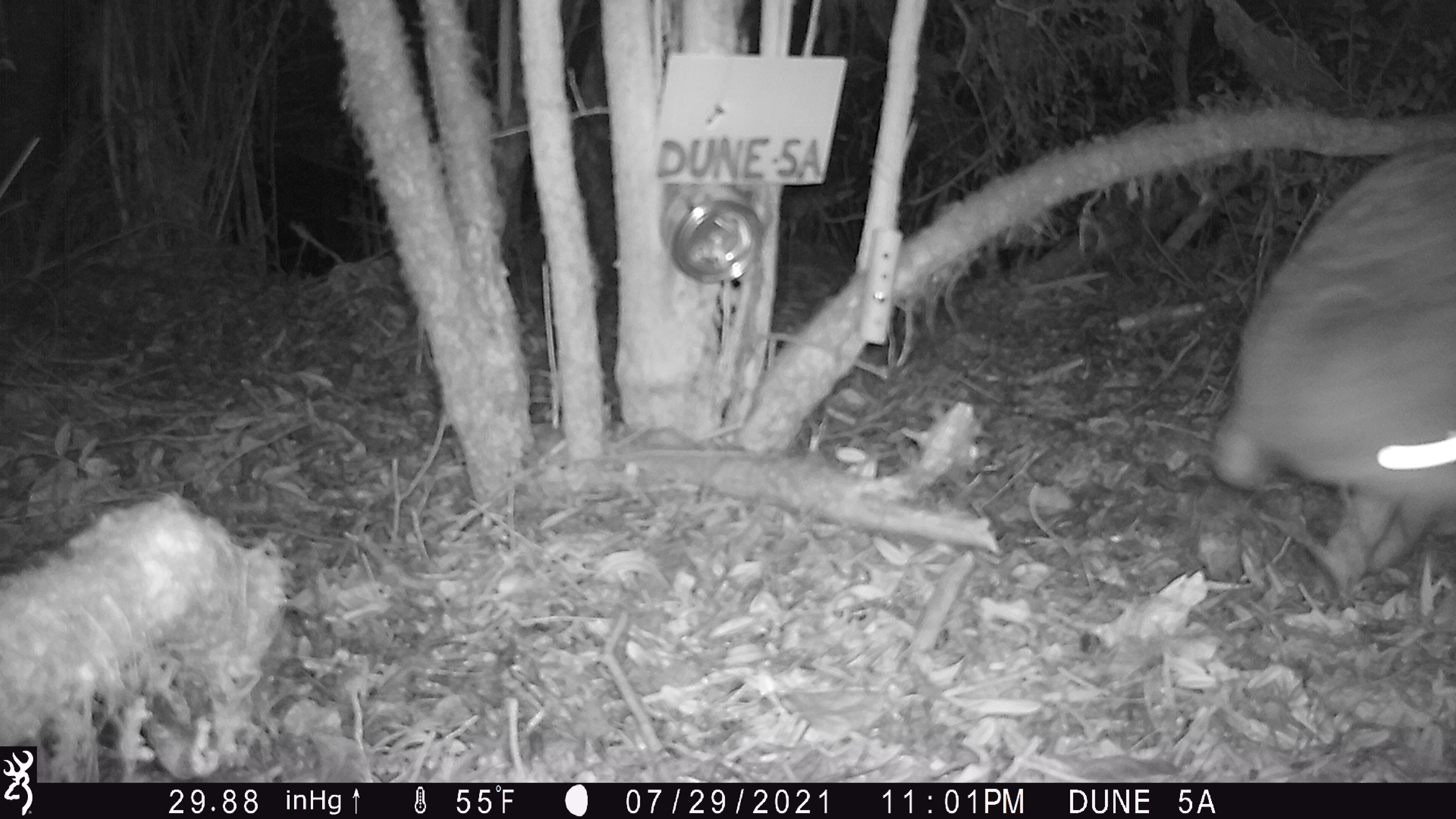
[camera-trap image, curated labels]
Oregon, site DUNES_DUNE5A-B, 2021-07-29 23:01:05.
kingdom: Animalia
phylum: Chordata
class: Mammalia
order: Carnivora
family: Canidae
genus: Urocyon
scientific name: Urocyon cinereoargenteus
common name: gray fox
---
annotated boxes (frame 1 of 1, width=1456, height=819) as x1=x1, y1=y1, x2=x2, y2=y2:
gray fox: x1=1165, y1=137, x2=1451, y2=579